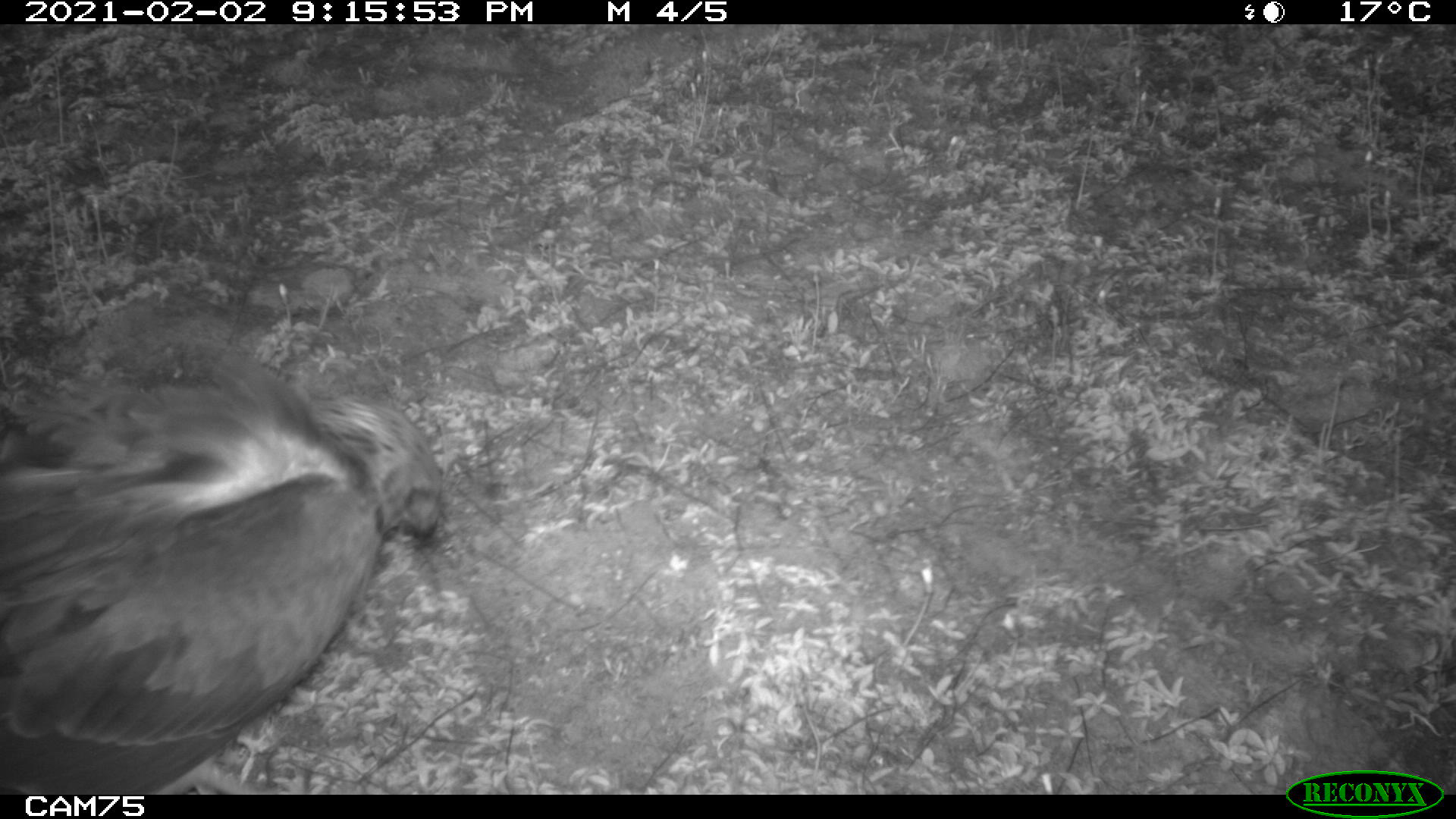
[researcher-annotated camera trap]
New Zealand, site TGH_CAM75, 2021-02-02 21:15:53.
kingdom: Animalia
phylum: Chordata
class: Aves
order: Accipitriformes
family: Accipitridae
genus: Circus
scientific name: Circus approximans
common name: swamp harrier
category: harrier